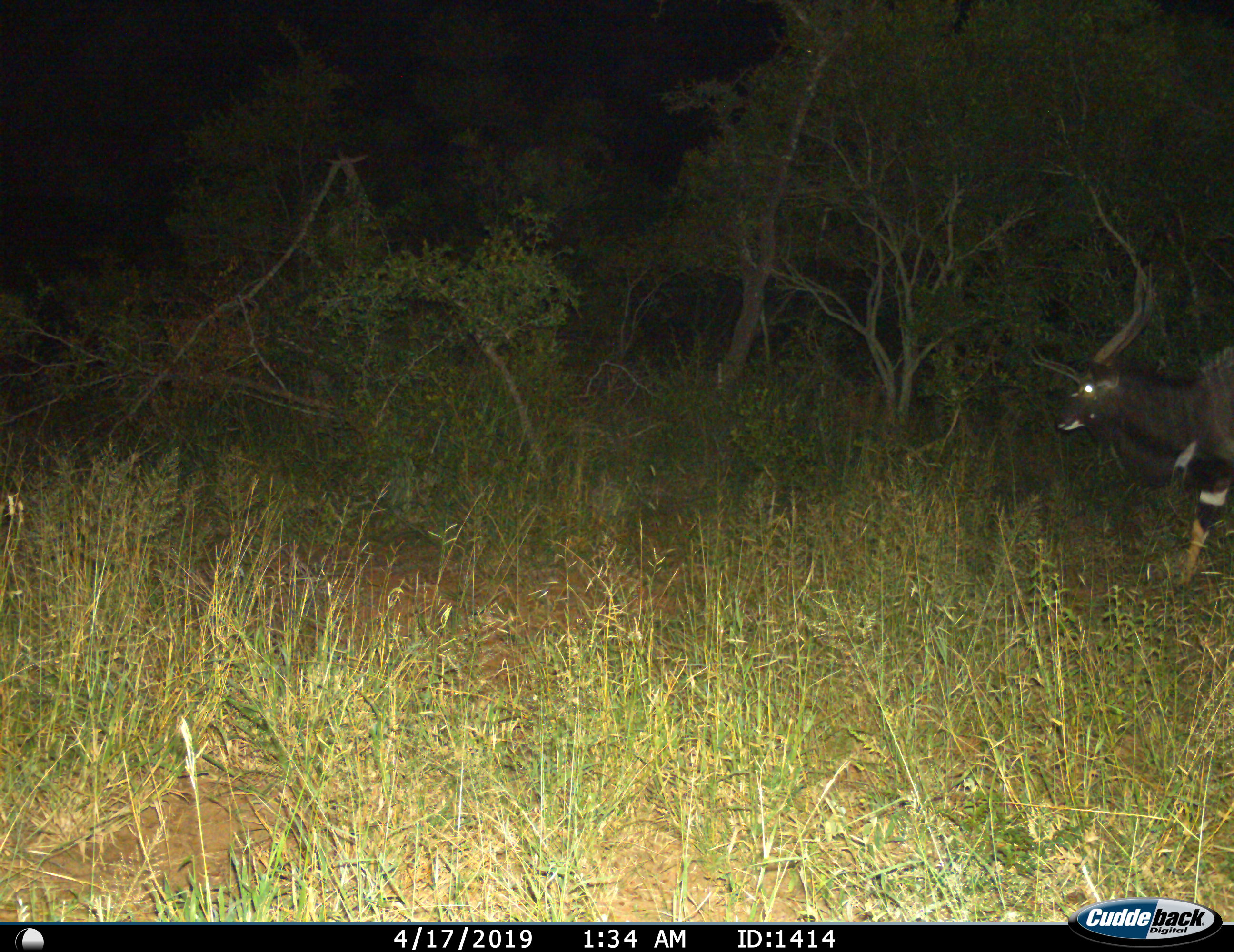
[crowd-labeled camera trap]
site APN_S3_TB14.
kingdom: Animalia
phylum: Chordata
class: Mammalia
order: Artiodactyla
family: Bovidae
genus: Tragelaphus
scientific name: Tragelaphus scriptus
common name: bushbuck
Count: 1.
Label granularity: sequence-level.